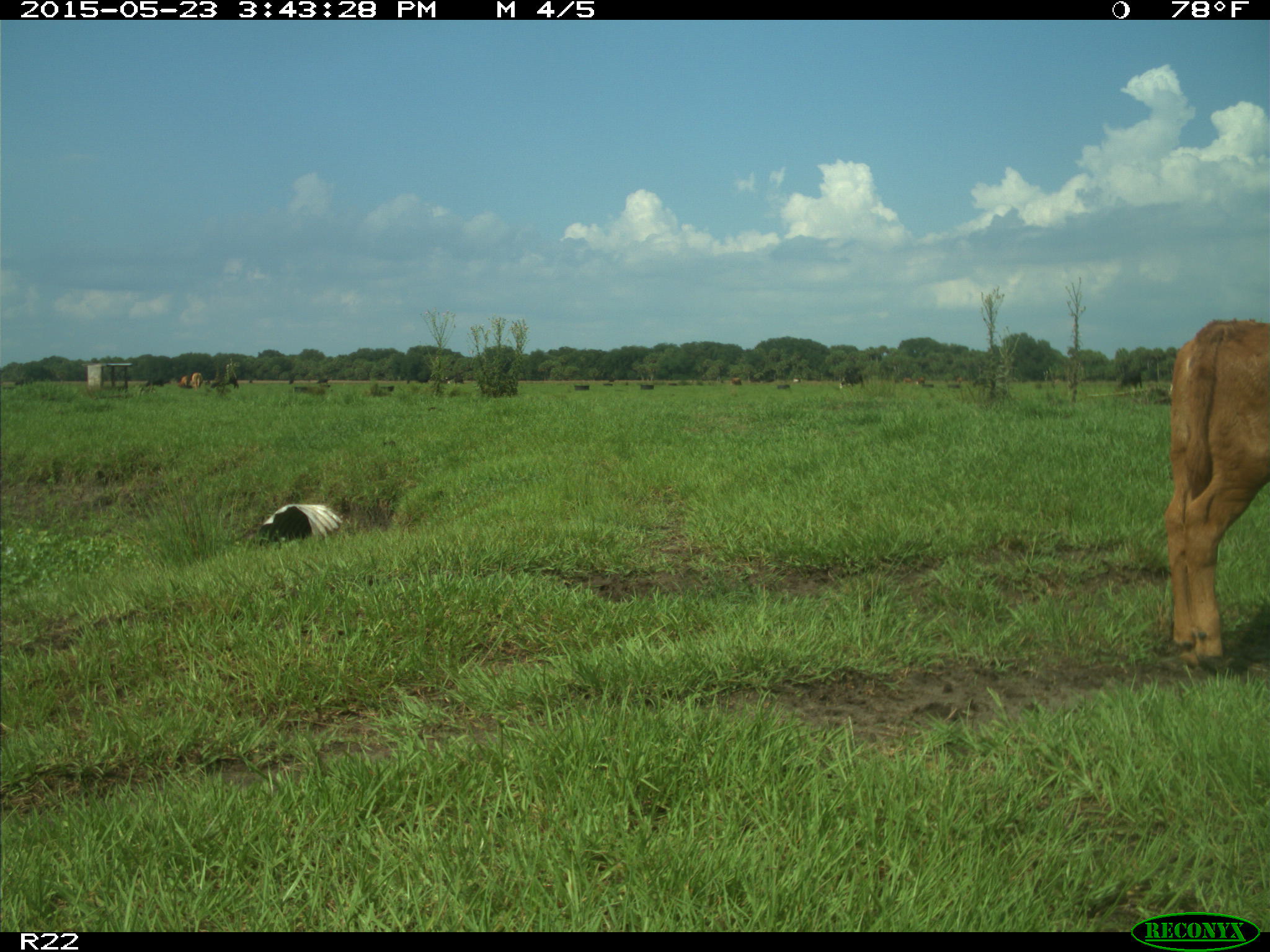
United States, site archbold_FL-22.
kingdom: Animalia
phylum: Chordata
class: Mammalia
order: Artiodactyla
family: Bovidae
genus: Bos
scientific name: Bos taurus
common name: domestic cow